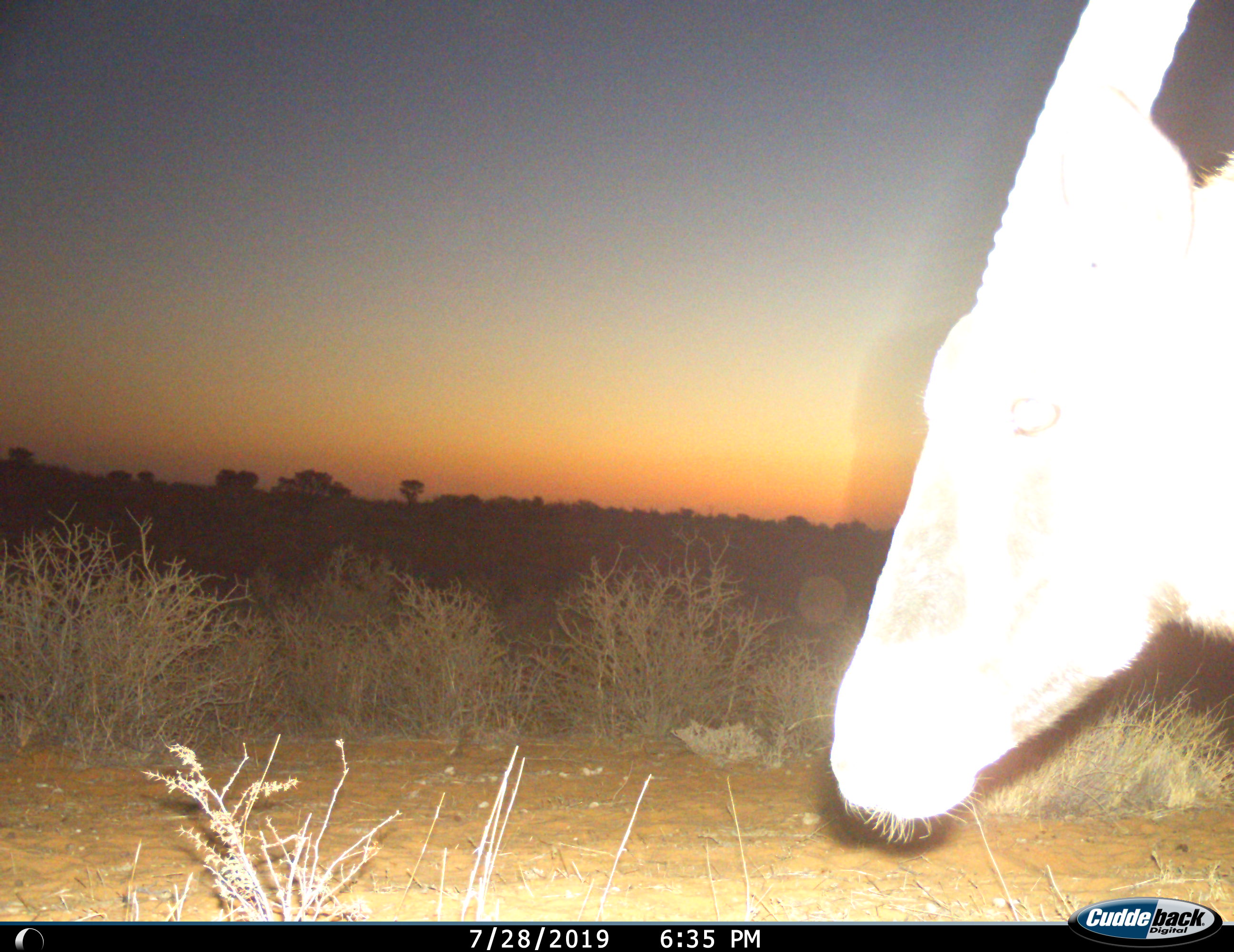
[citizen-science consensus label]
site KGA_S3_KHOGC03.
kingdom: Animalia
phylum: Chordata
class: Mammalia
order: Artiodactyla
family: Bovidae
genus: Oryx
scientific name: Oryx gazella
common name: gemsbok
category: oryx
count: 1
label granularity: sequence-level